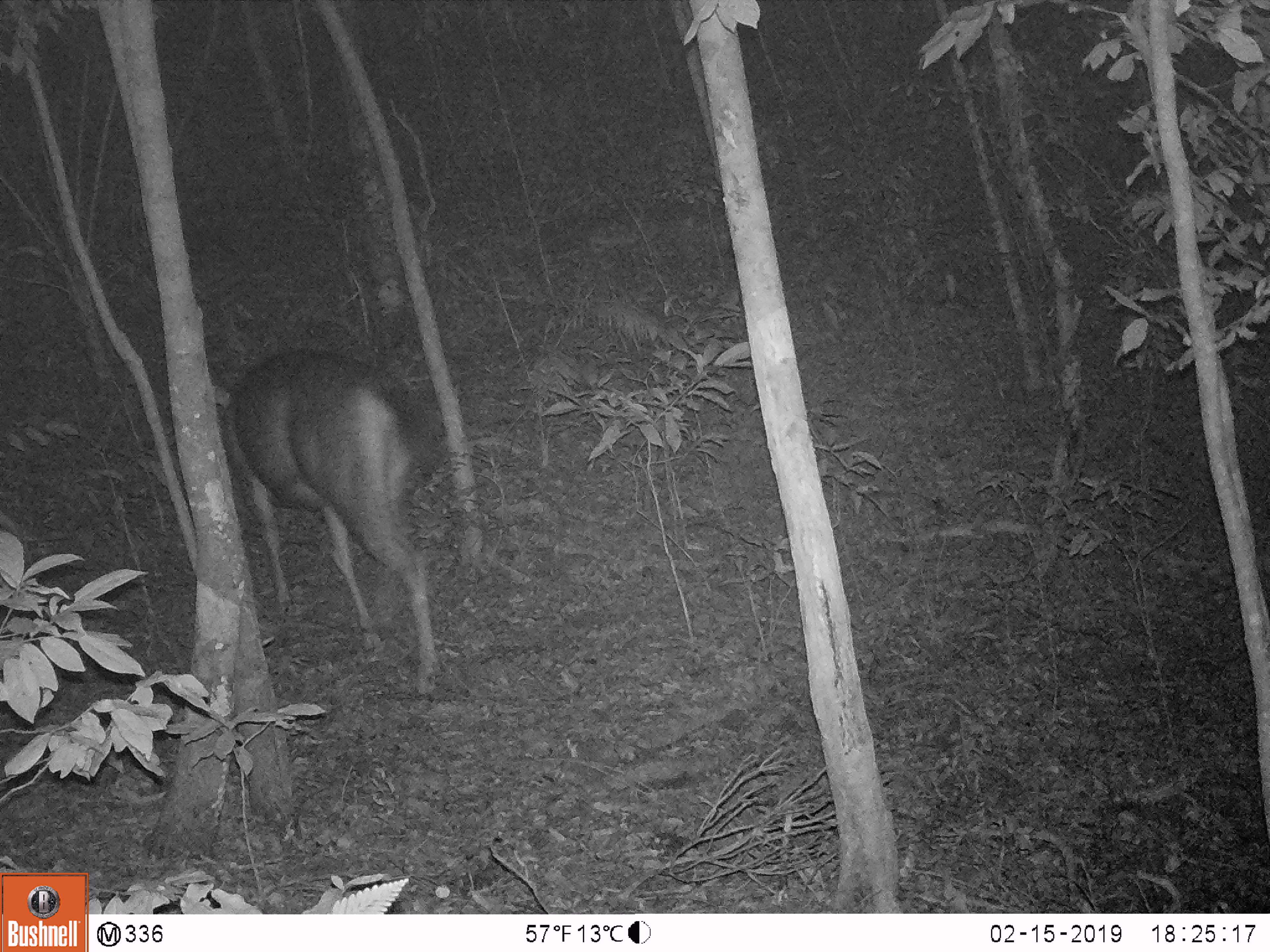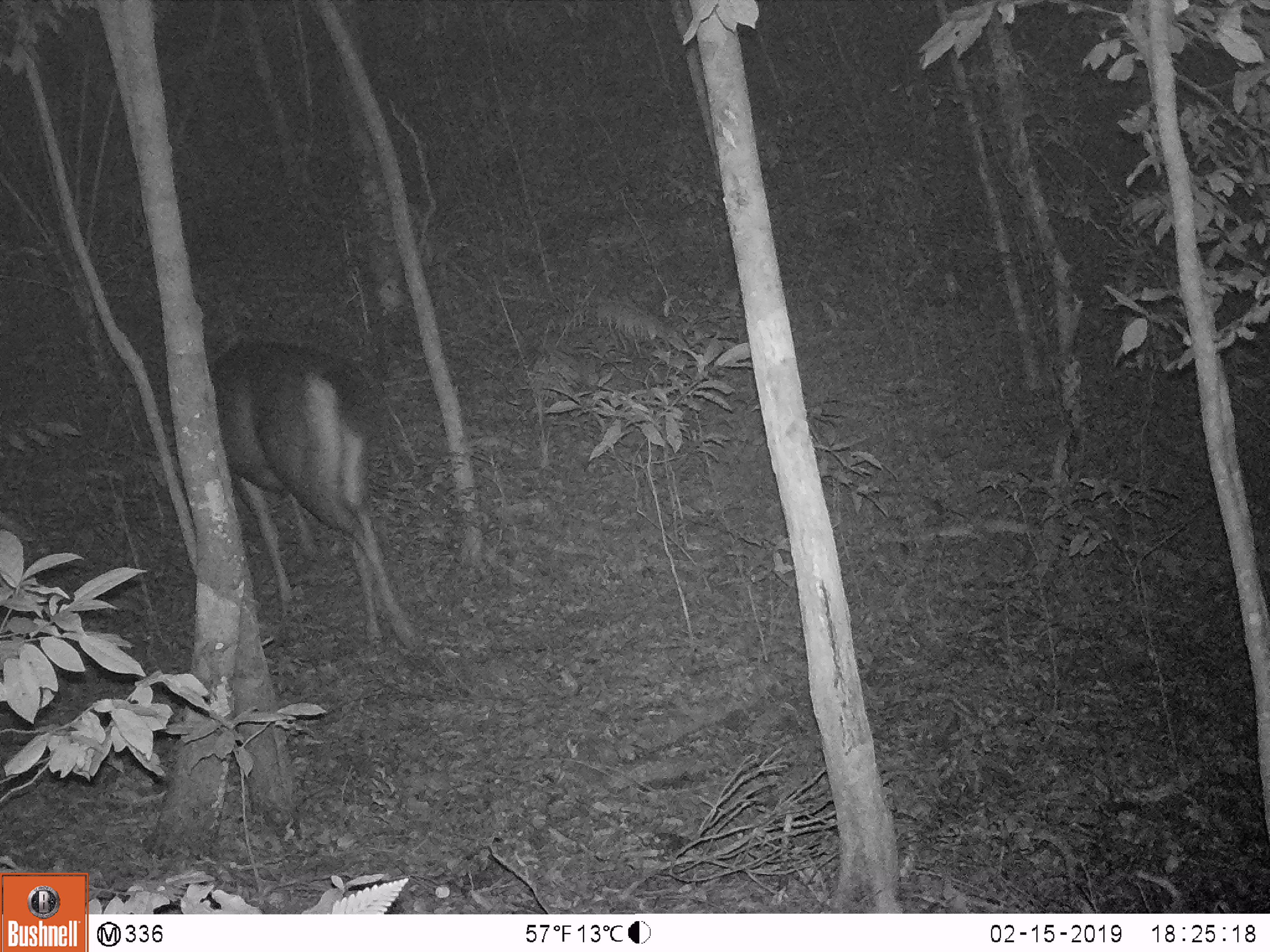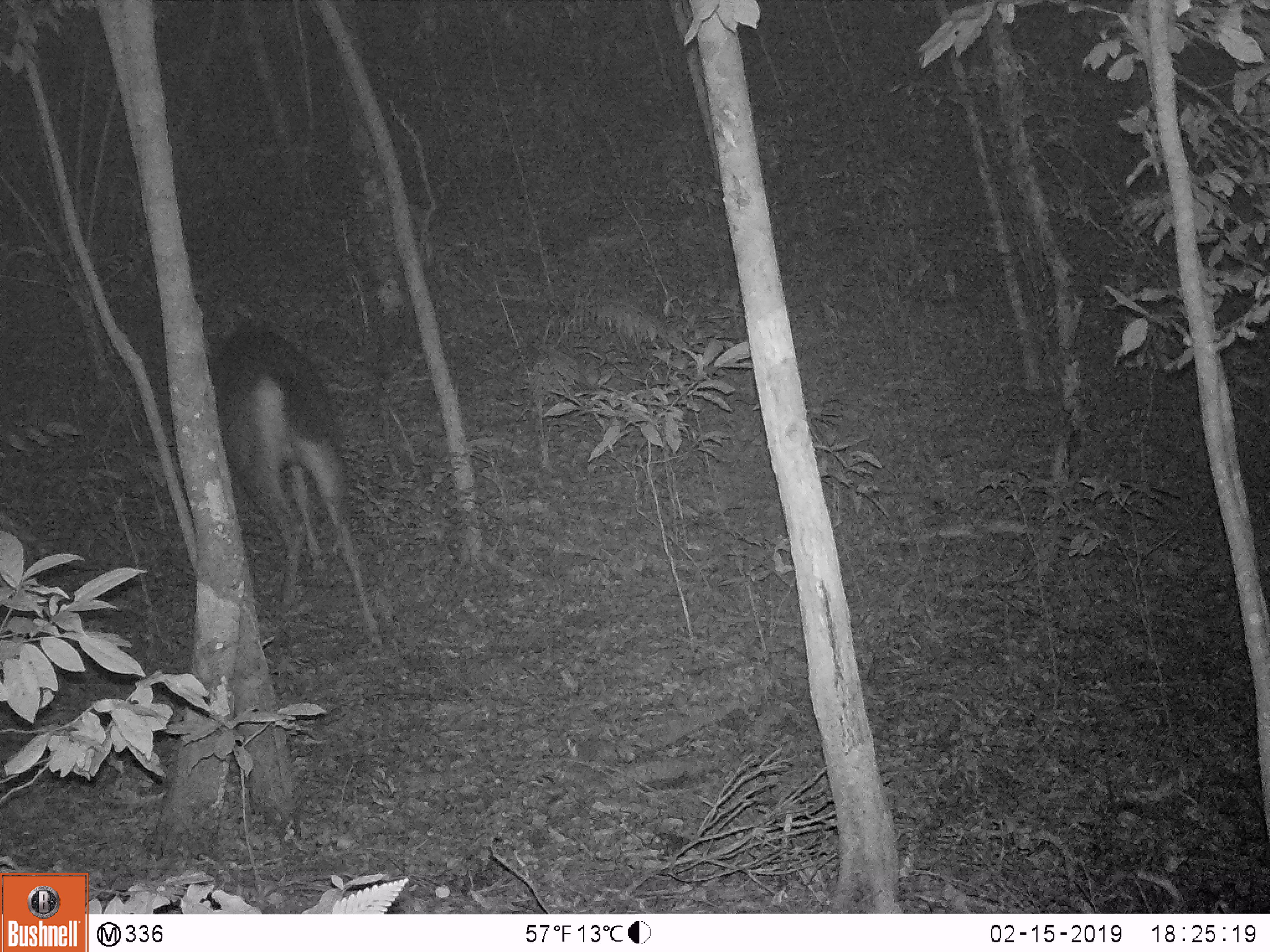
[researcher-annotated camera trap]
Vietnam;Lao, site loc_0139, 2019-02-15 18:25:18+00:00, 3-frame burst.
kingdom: Animalia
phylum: Chordata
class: Mammalia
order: Artiodactyla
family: Cervidae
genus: Rusa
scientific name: Rusa unicolor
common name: sambar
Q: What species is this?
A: Sambar (Rusa unicolor).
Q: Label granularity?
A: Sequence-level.